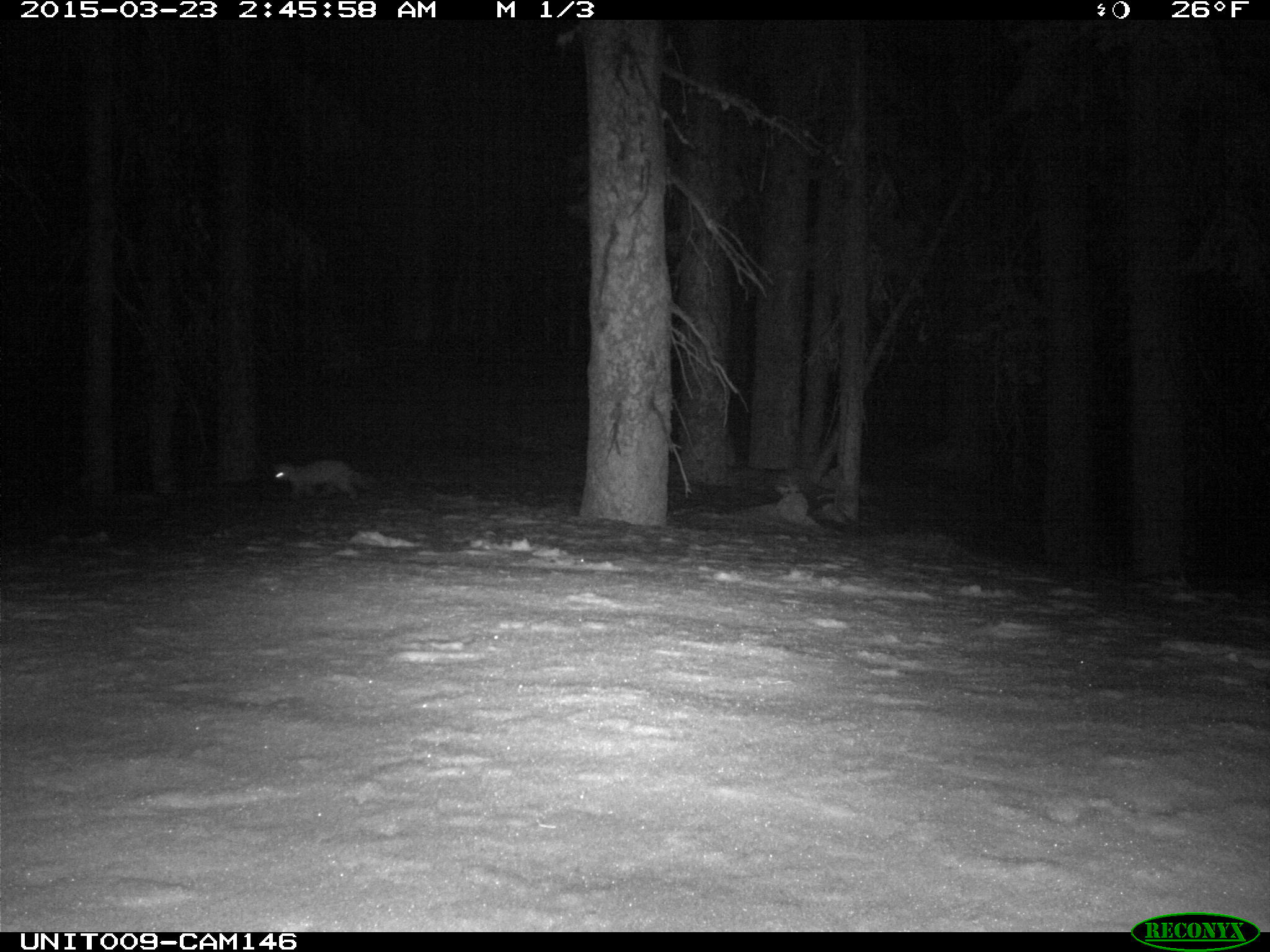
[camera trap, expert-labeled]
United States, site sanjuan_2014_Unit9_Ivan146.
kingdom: Animalia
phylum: Chordata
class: Mammalia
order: Carnivora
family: Mustelidae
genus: Martes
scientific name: Martes americana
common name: american marten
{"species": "Martes americana (american marten)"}